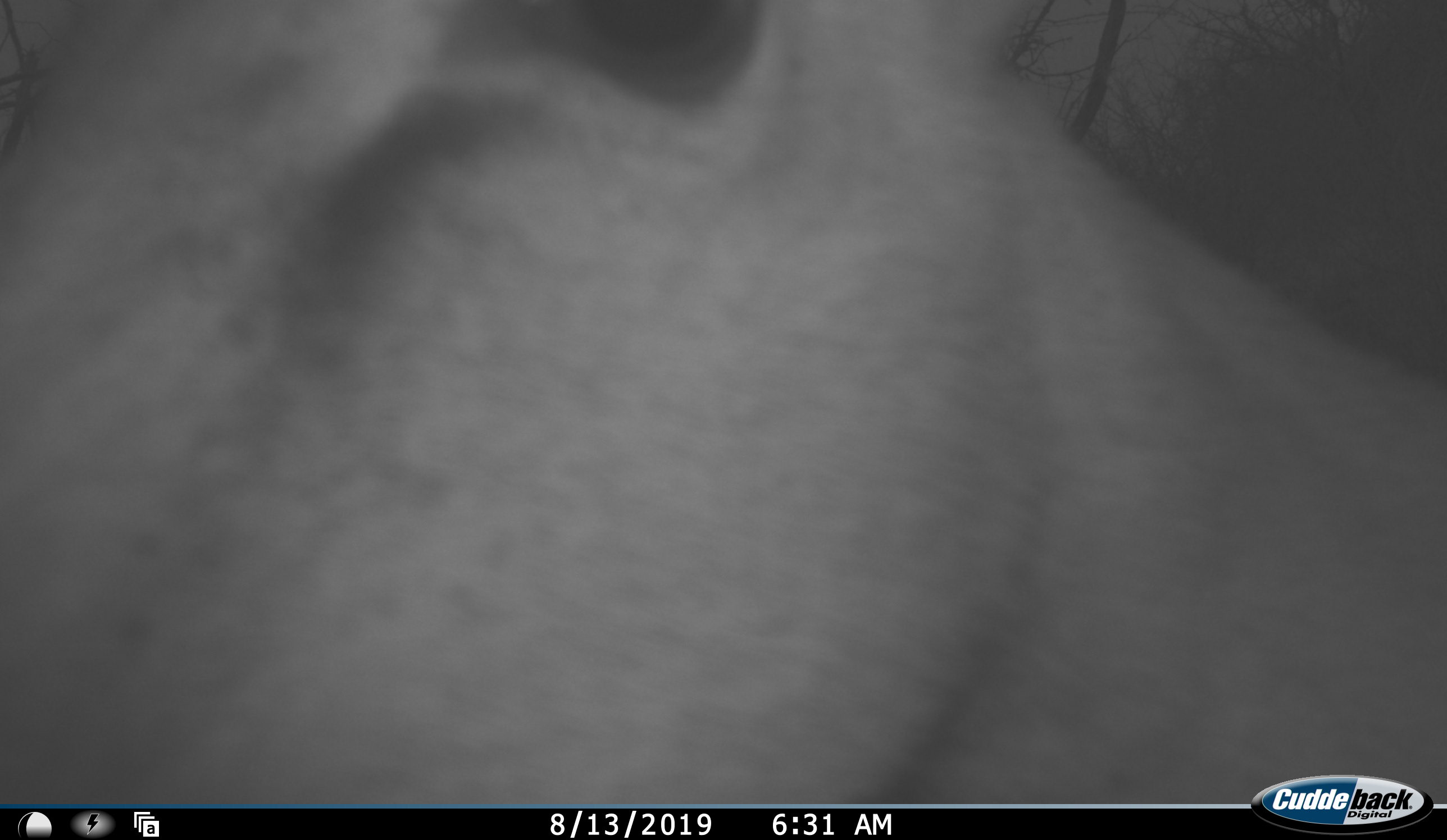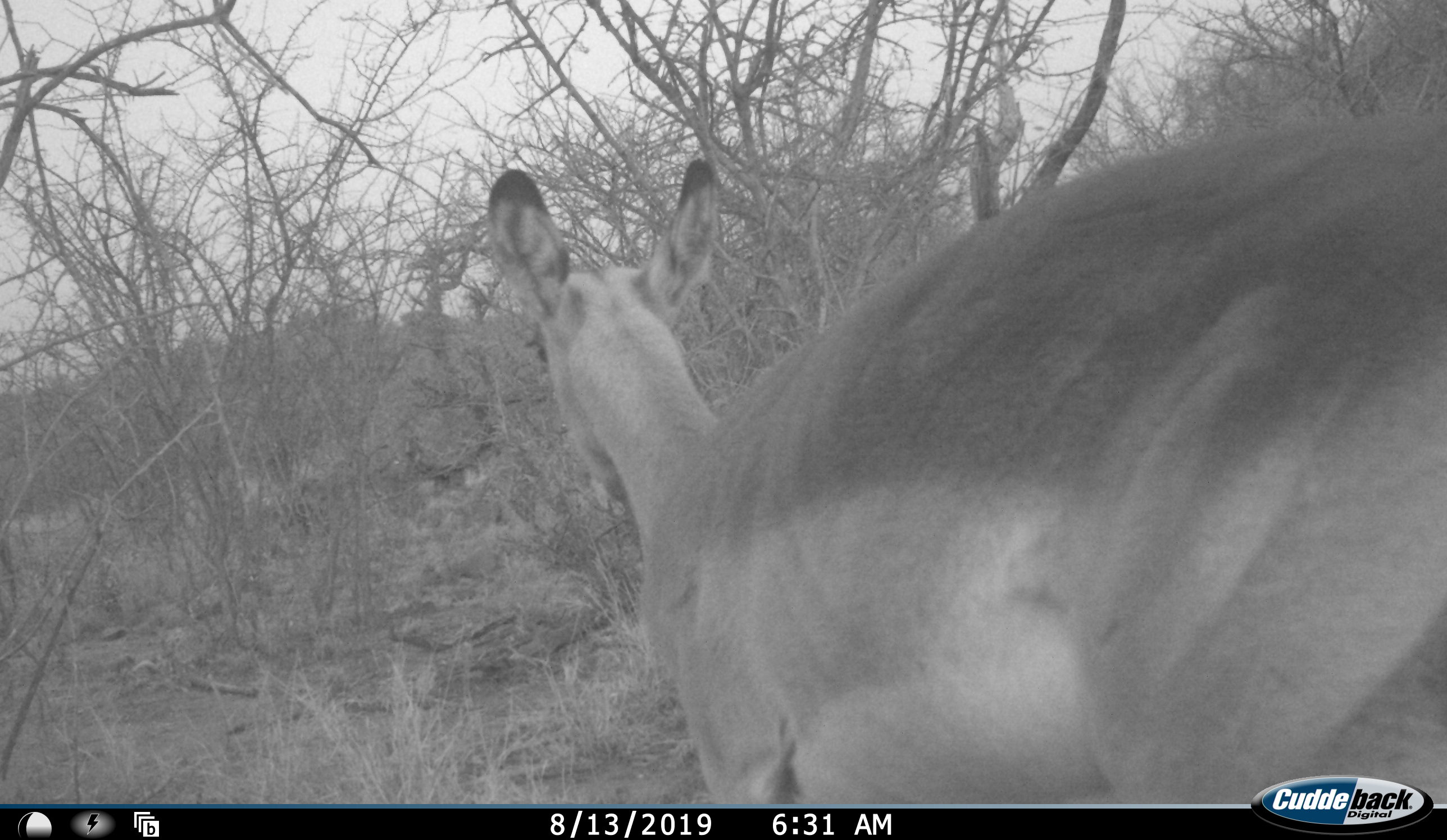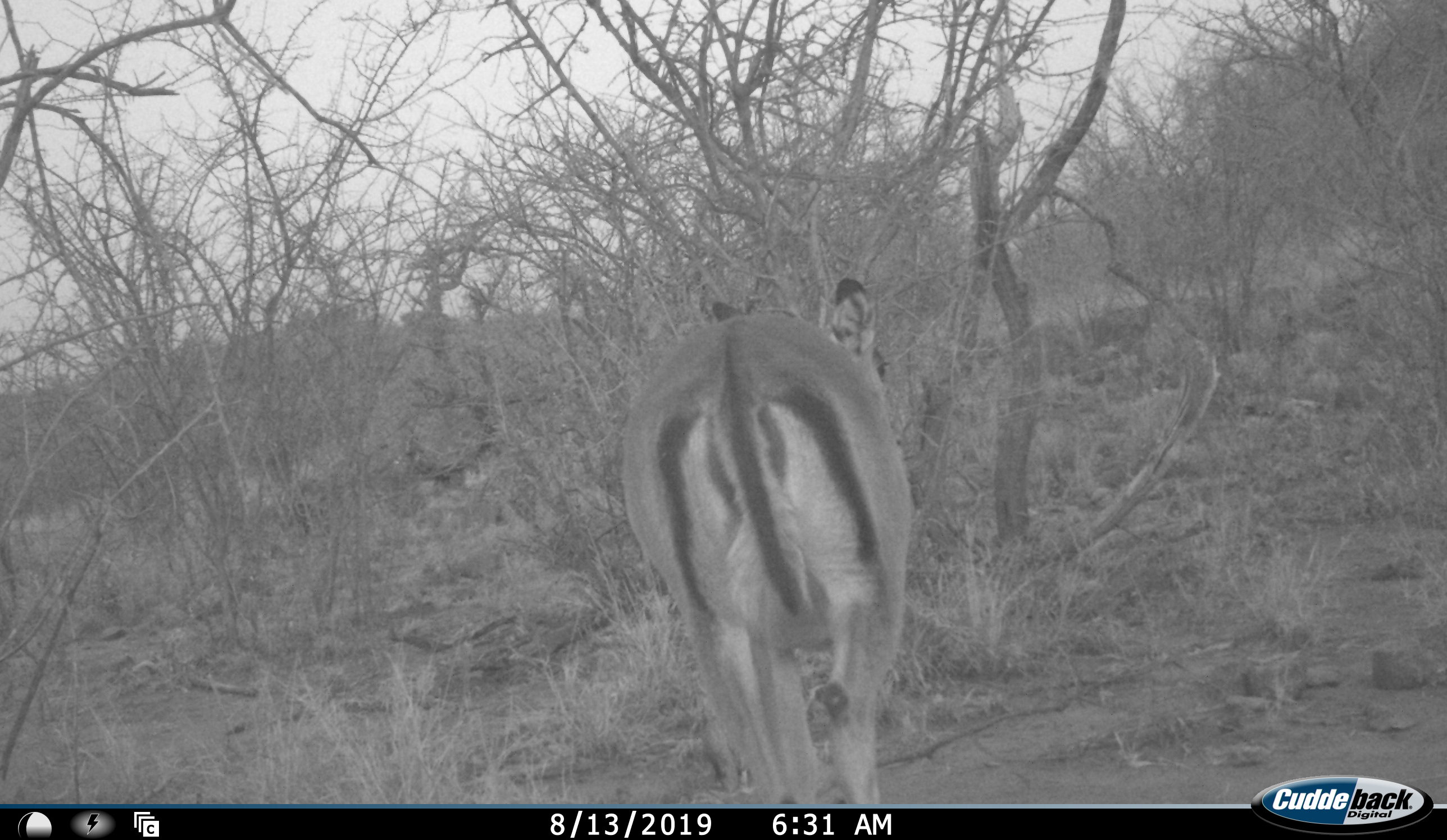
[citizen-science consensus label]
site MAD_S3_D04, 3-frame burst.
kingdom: Animalia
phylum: Chordata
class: Mammalia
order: Artiodactyla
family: Bovidae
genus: Aepyceros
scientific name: Aepyceros melampus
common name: impala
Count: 1.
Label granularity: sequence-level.